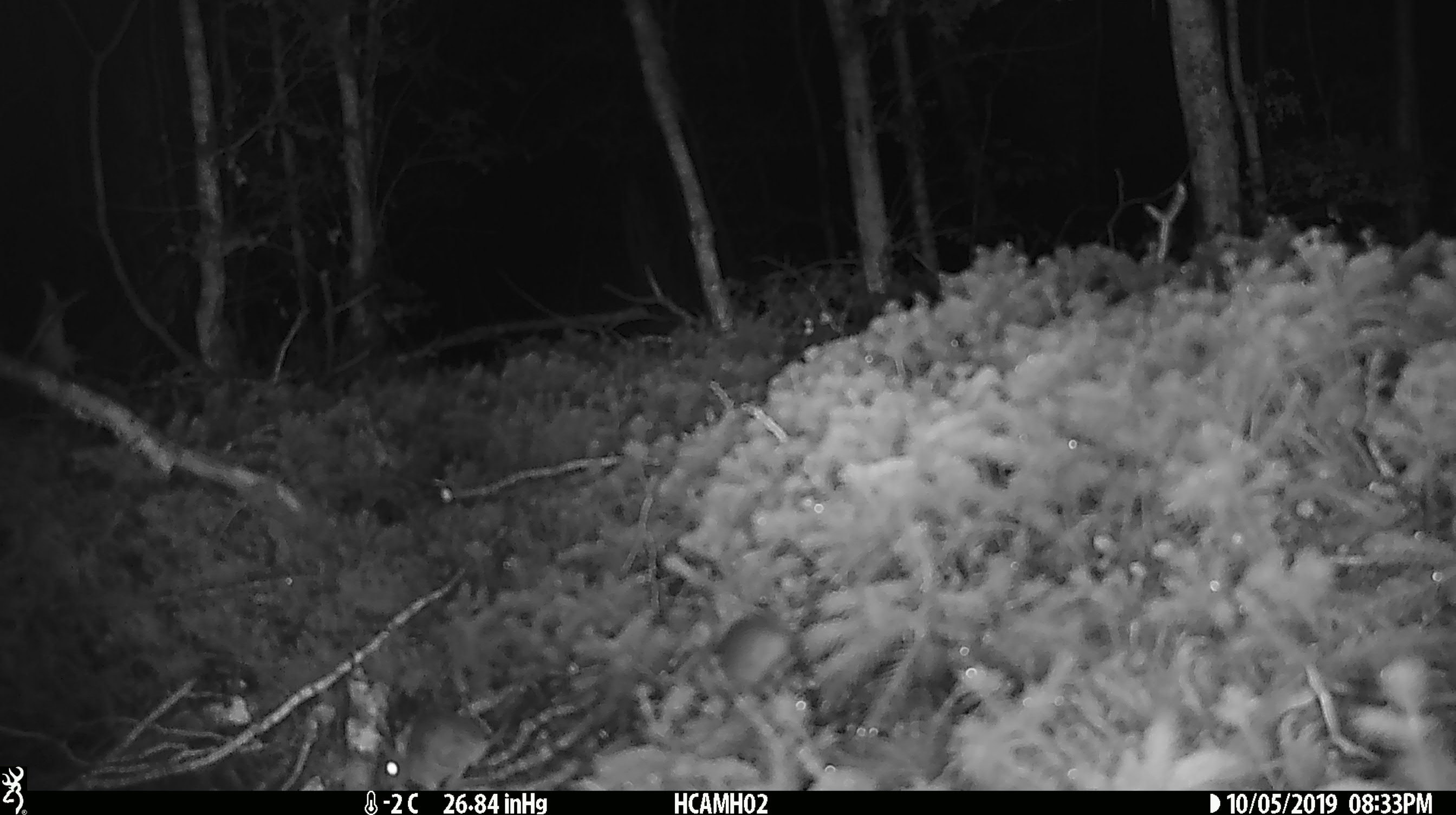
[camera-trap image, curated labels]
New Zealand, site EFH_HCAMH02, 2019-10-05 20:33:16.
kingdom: Animalia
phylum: Chordata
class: Mammalia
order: Rodentia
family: Muridae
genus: Mus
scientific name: Mus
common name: mouse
Mouse (Mus).